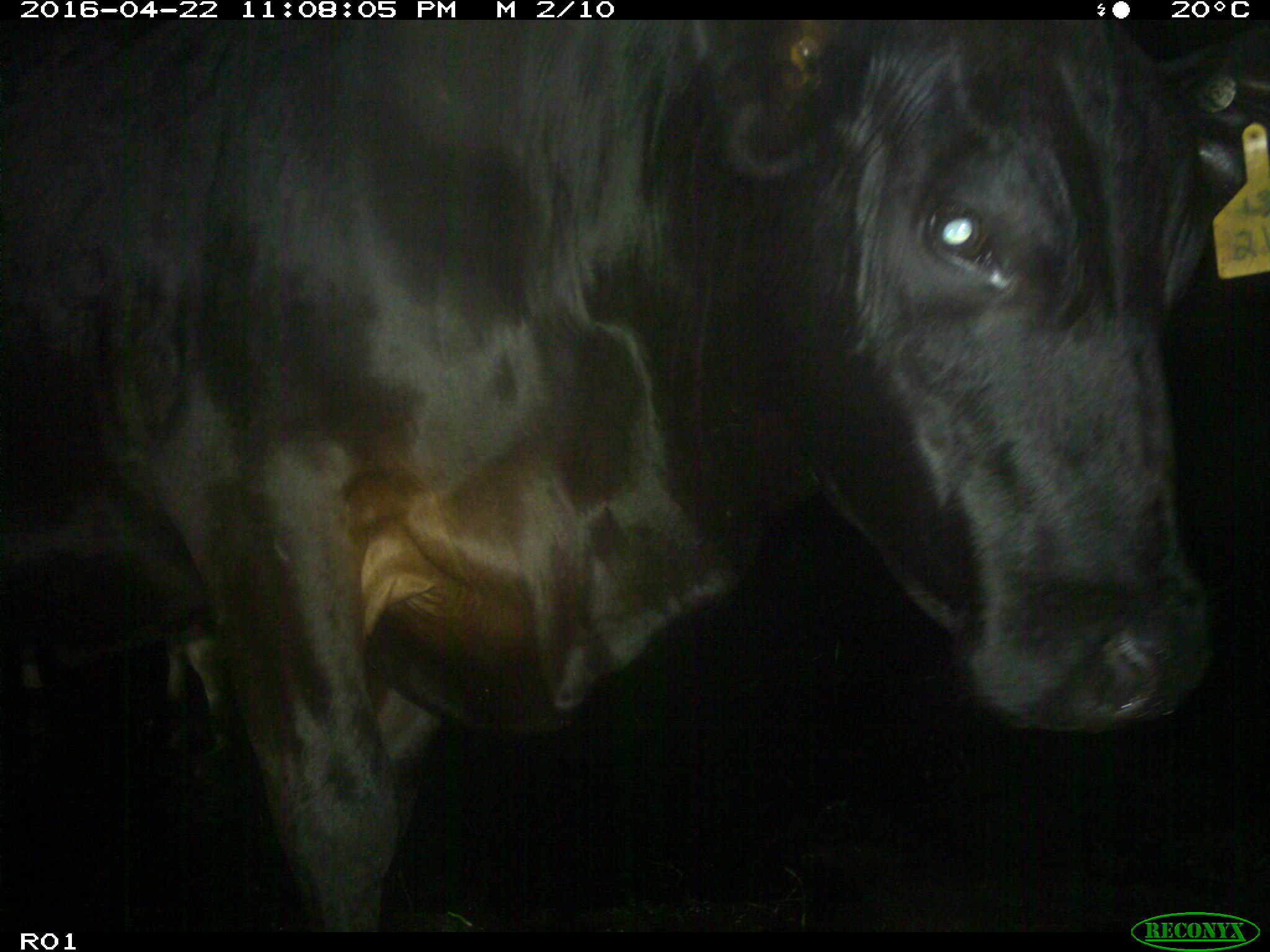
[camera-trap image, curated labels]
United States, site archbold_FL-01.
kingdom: Animalia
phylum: Chordata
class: Mammalia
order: Artiodactyla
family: Bovidae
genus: Bos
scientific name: Bos taurus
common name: domestic cow